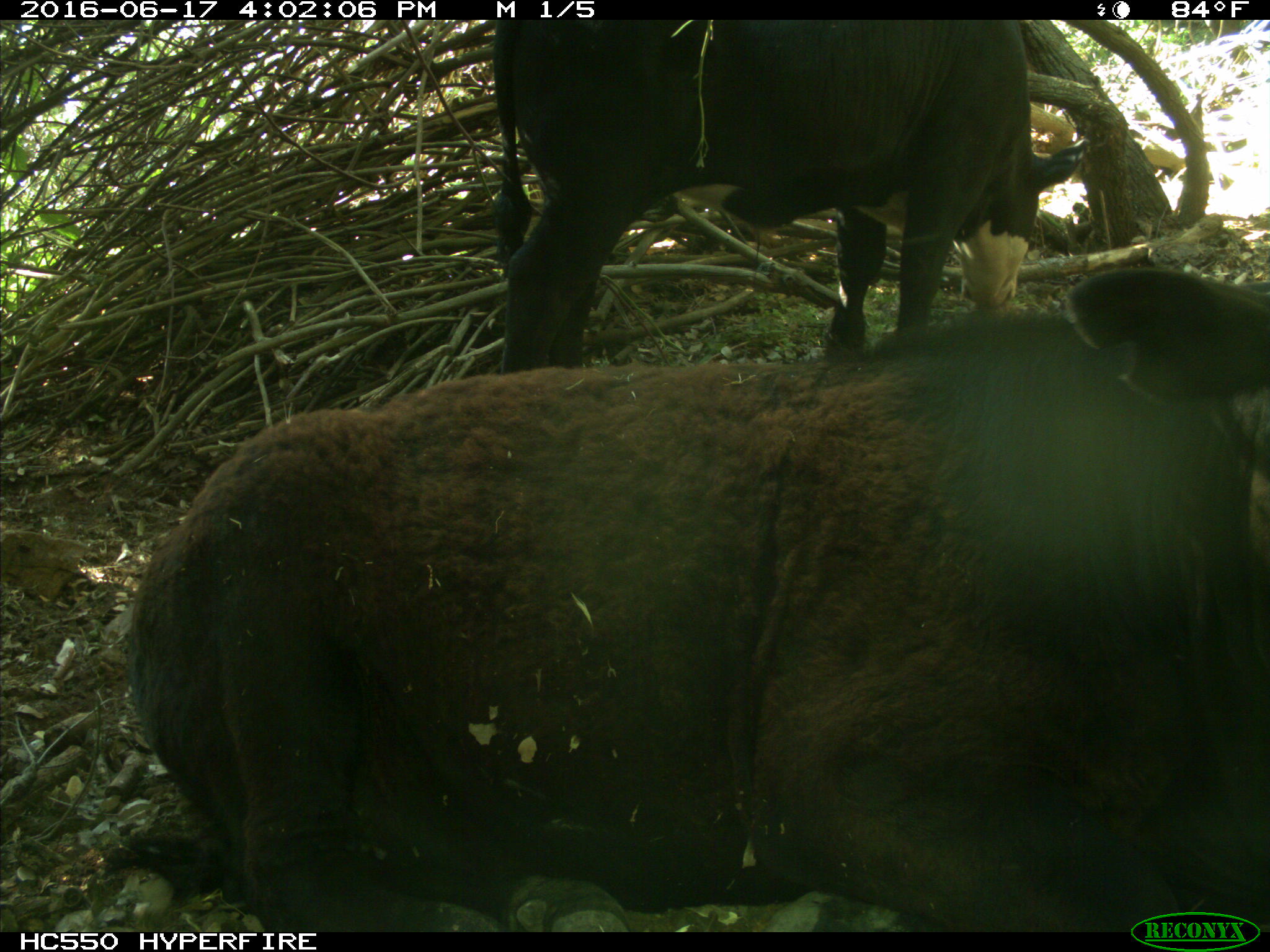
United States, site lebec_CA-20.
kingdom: Animalia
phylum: Chordata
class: Mammalia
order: Artiodactyla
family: Bovidae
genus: Bos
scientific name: Bos taurus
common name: domestic cow